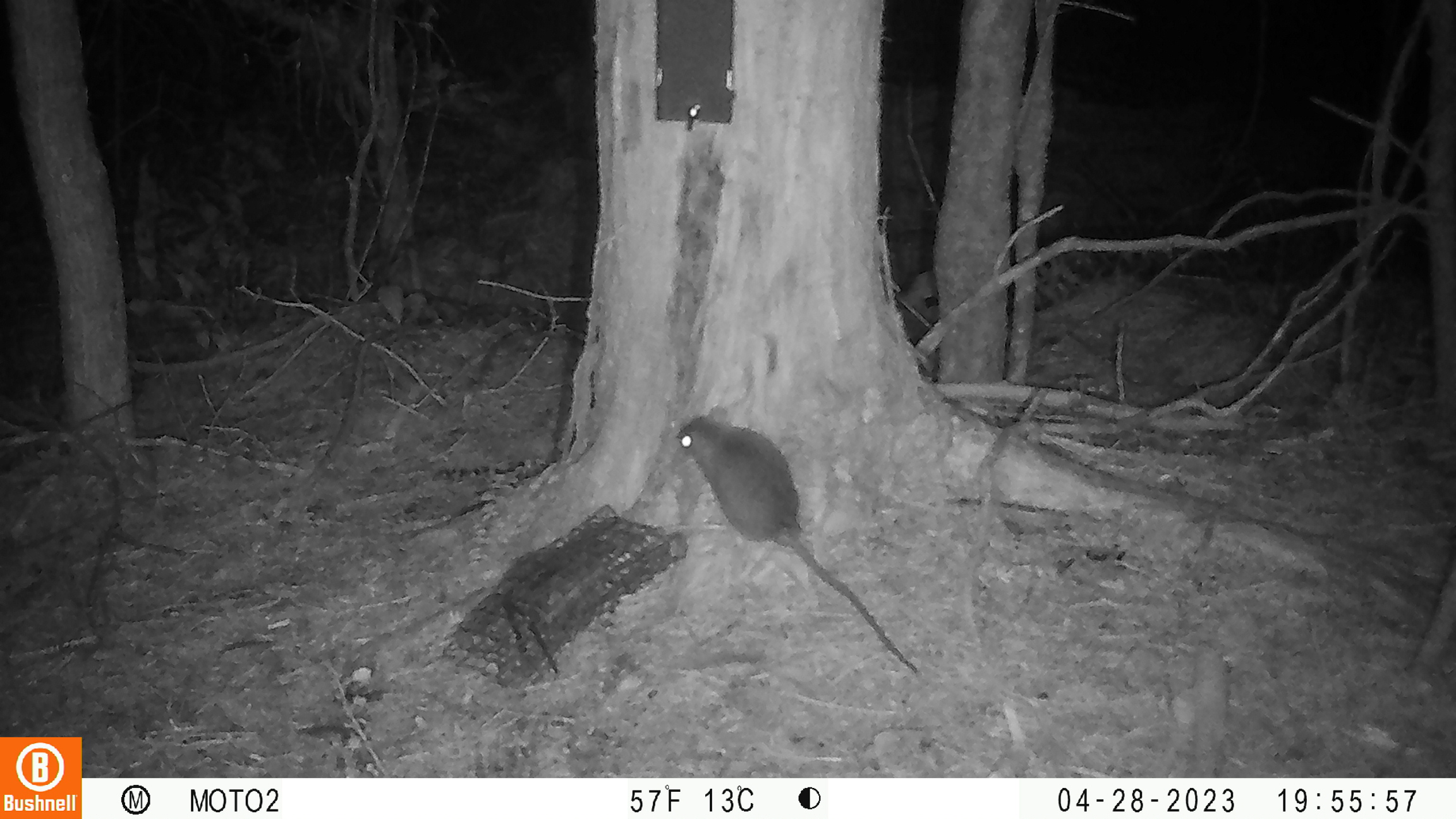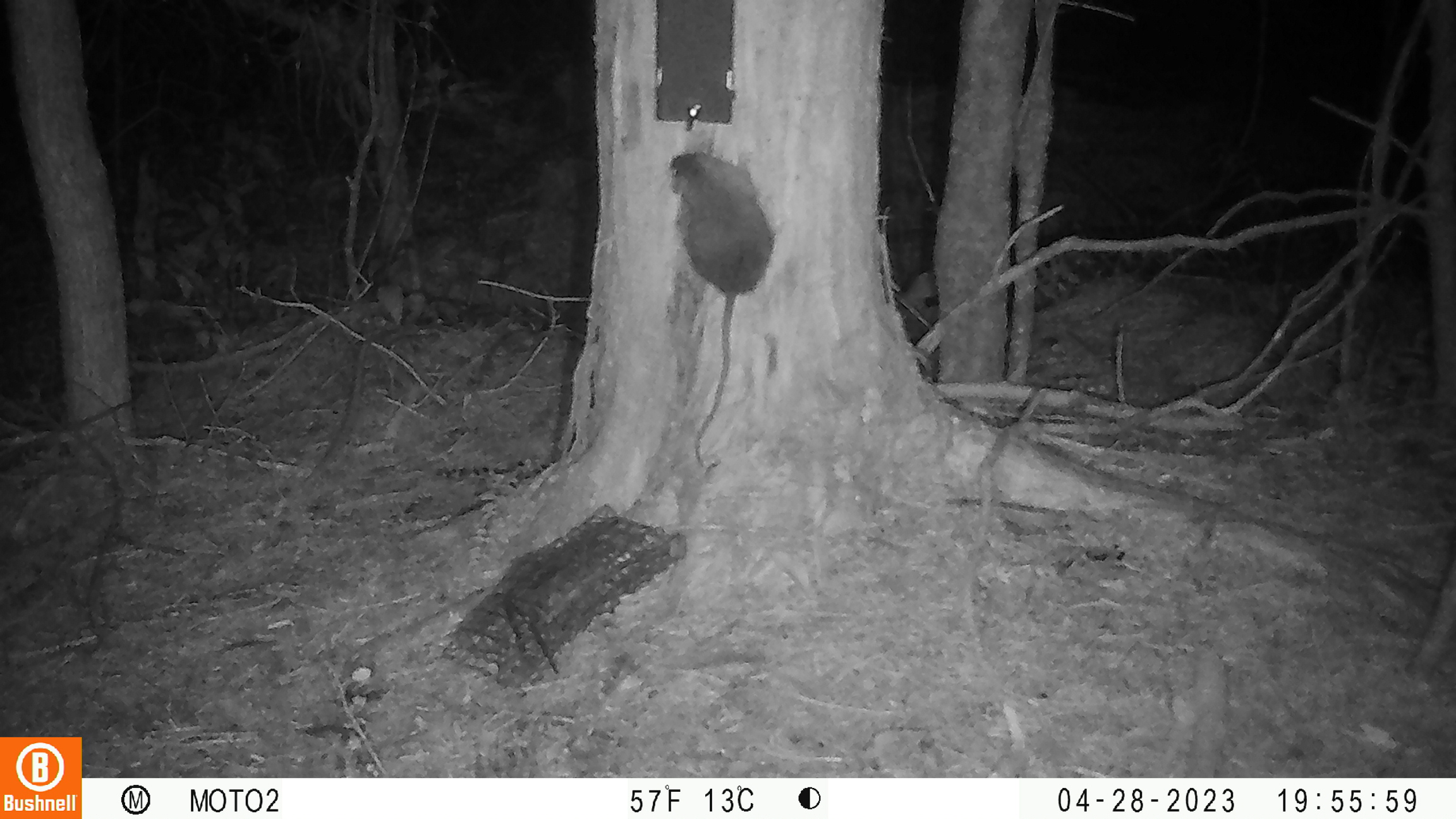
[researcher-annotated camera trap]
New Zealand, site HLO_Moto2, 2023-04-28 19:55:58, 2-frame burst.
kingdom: Animalia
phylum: Chordata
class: Mammalia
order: Rodentia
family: Muridae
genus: Rattus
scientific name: Rattus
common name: rat